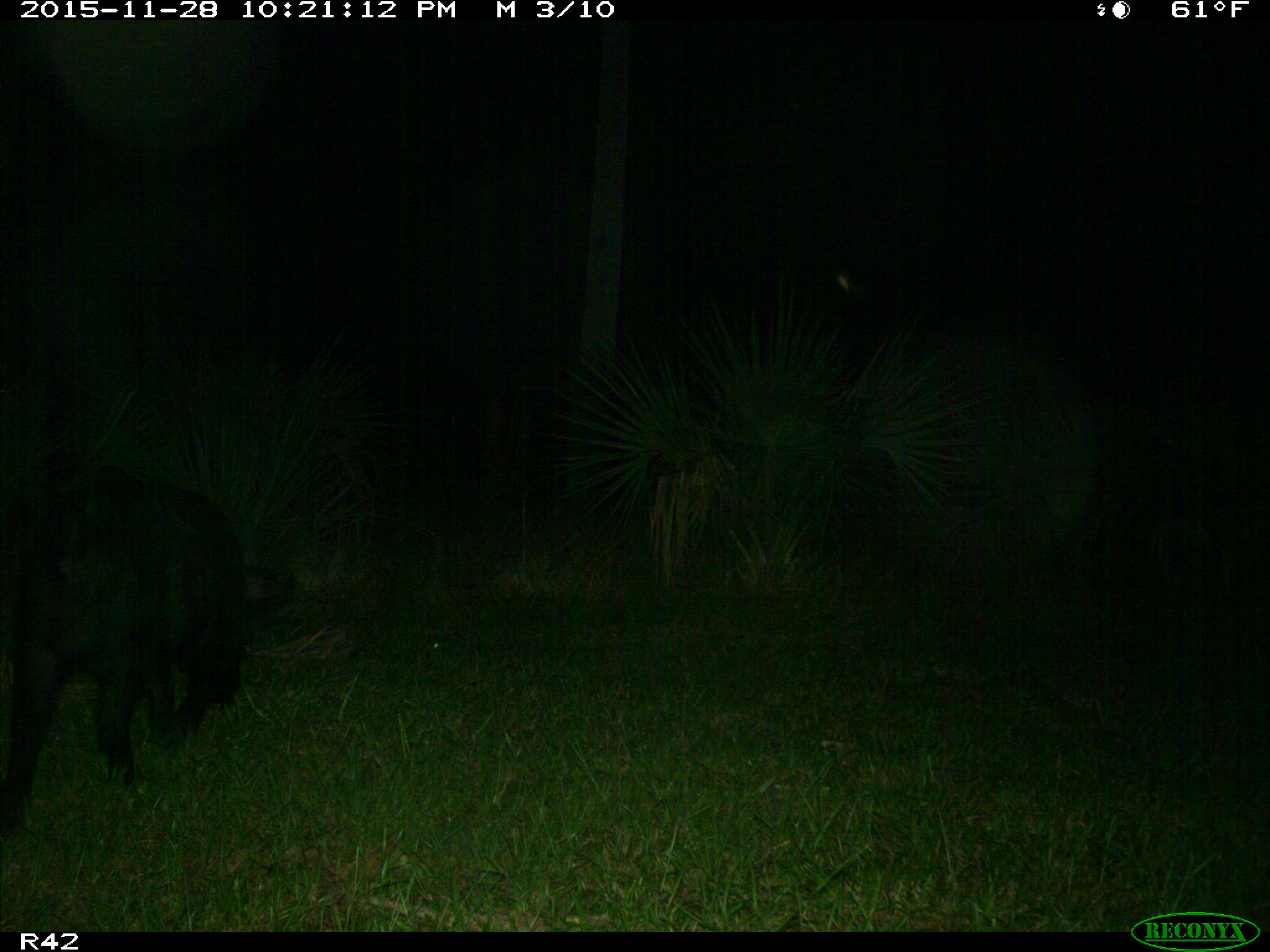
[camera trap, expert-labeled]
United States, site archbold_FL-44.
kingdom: Animalia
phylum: Chordata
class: Mammalia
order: Artiodactyla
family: Suidae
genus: Sus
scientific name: Sus scrofa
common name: wild boar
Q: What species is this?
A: Sus scrofa (wild boar).